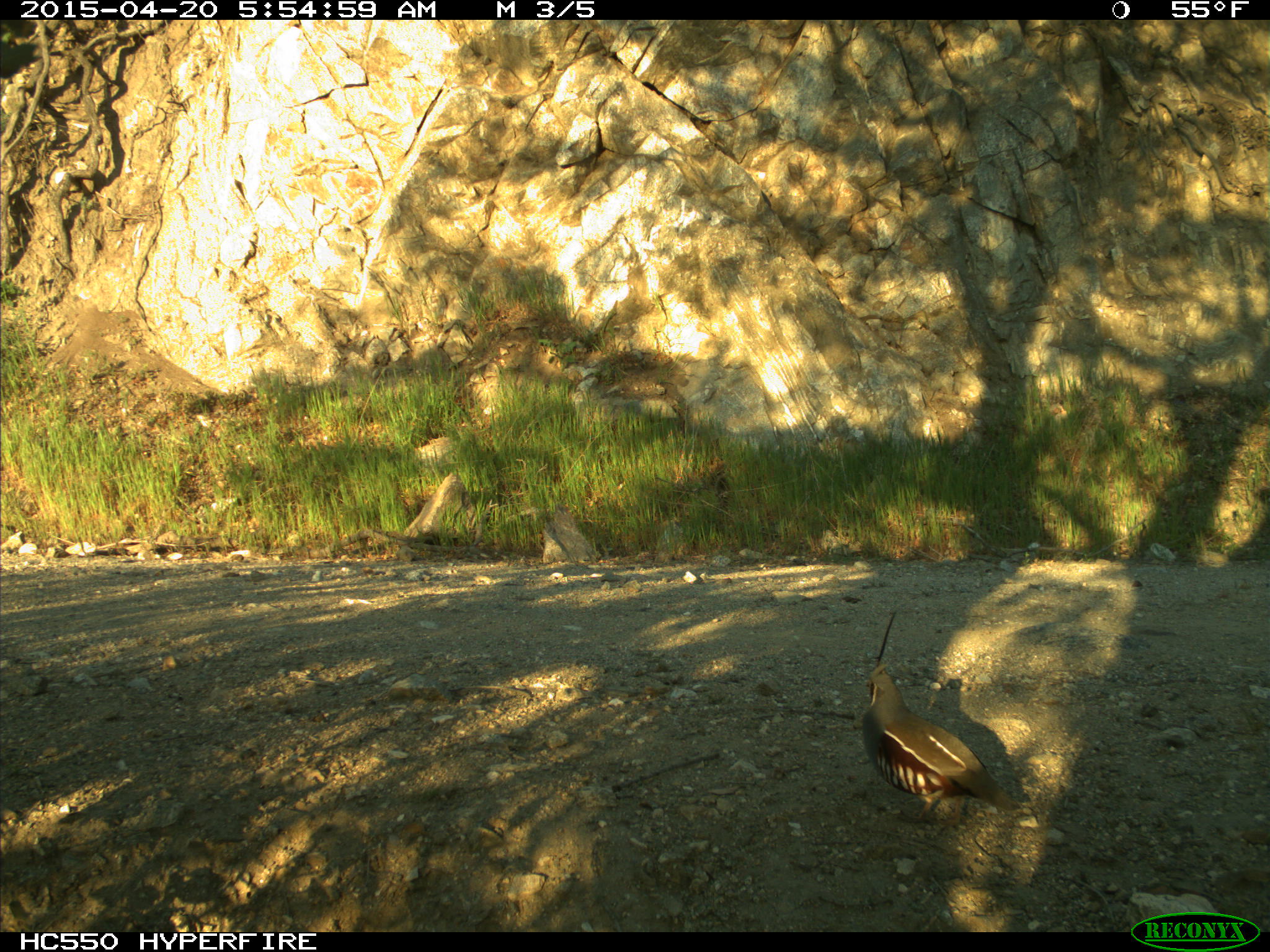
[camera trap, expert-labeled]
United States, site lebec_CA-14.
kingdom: Animalia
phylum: Chordata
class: Aves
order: Galliformes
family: Odontophoridae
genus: Callipepla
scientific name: Callipepla californica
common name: california quail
Callipepla californica (california quail).